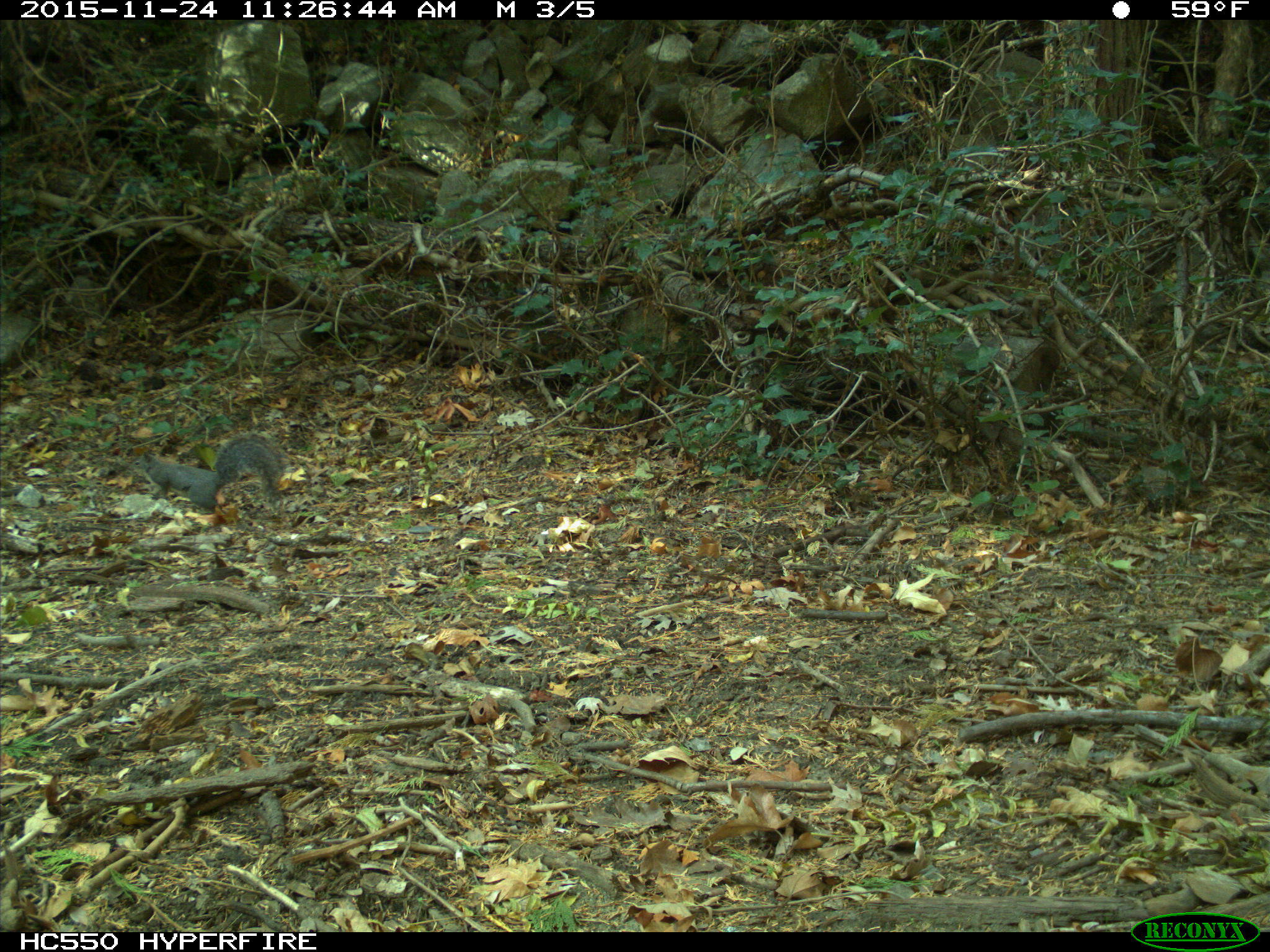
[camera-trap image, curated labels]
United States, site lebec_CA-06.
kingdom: Animalia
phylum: Chordata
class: Mammalia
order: Rodentia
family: Sciuridae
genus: Sciurus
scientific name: Sciurus carolinensis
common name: eastern gray squirrel